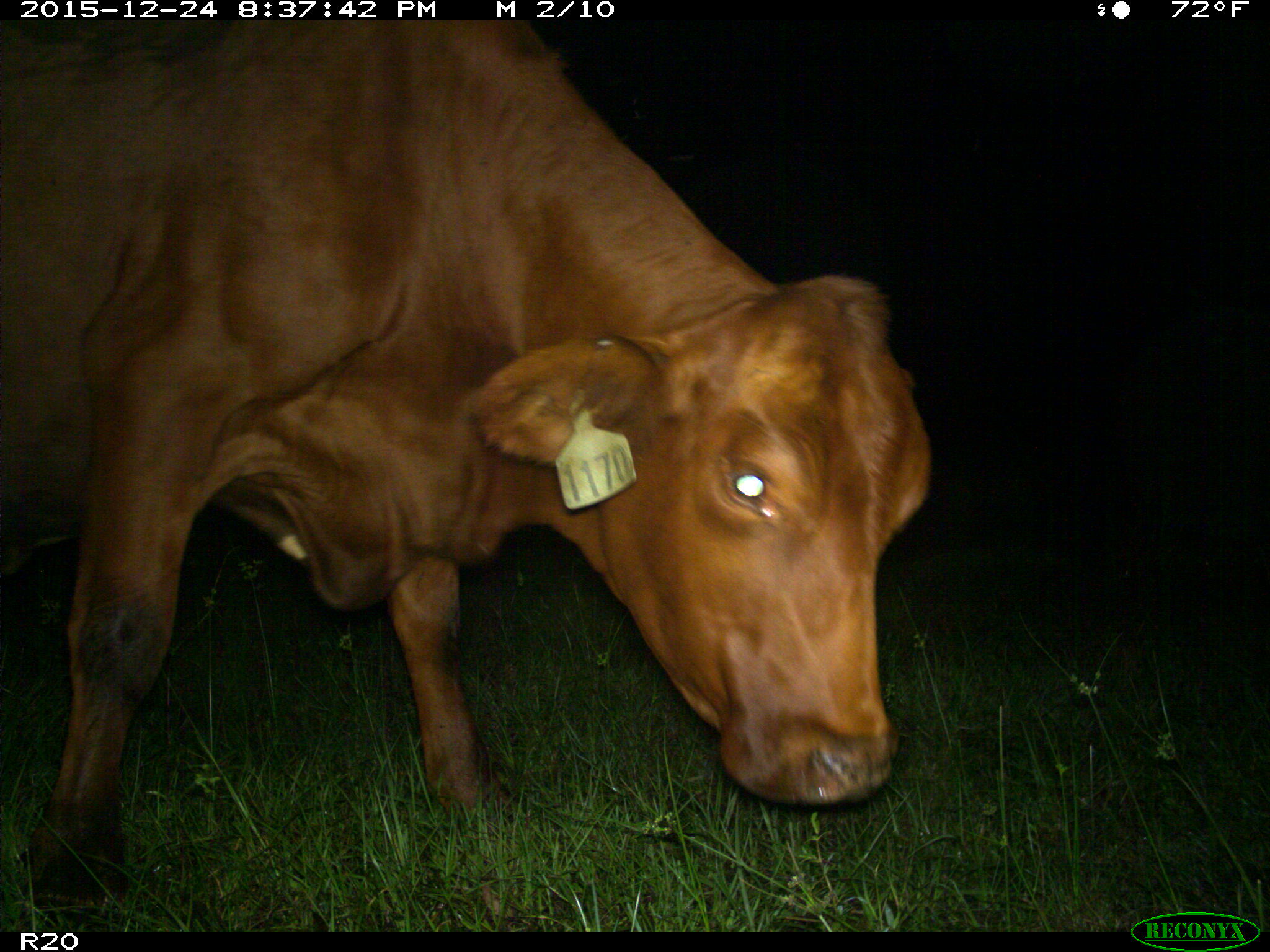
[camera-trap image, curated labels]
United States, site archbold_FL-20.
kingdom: Animalia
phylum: Chordata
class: Mammalia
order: Artiodactyla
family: Bovidae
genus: Bos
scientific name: Bos taurus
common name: domestic cow